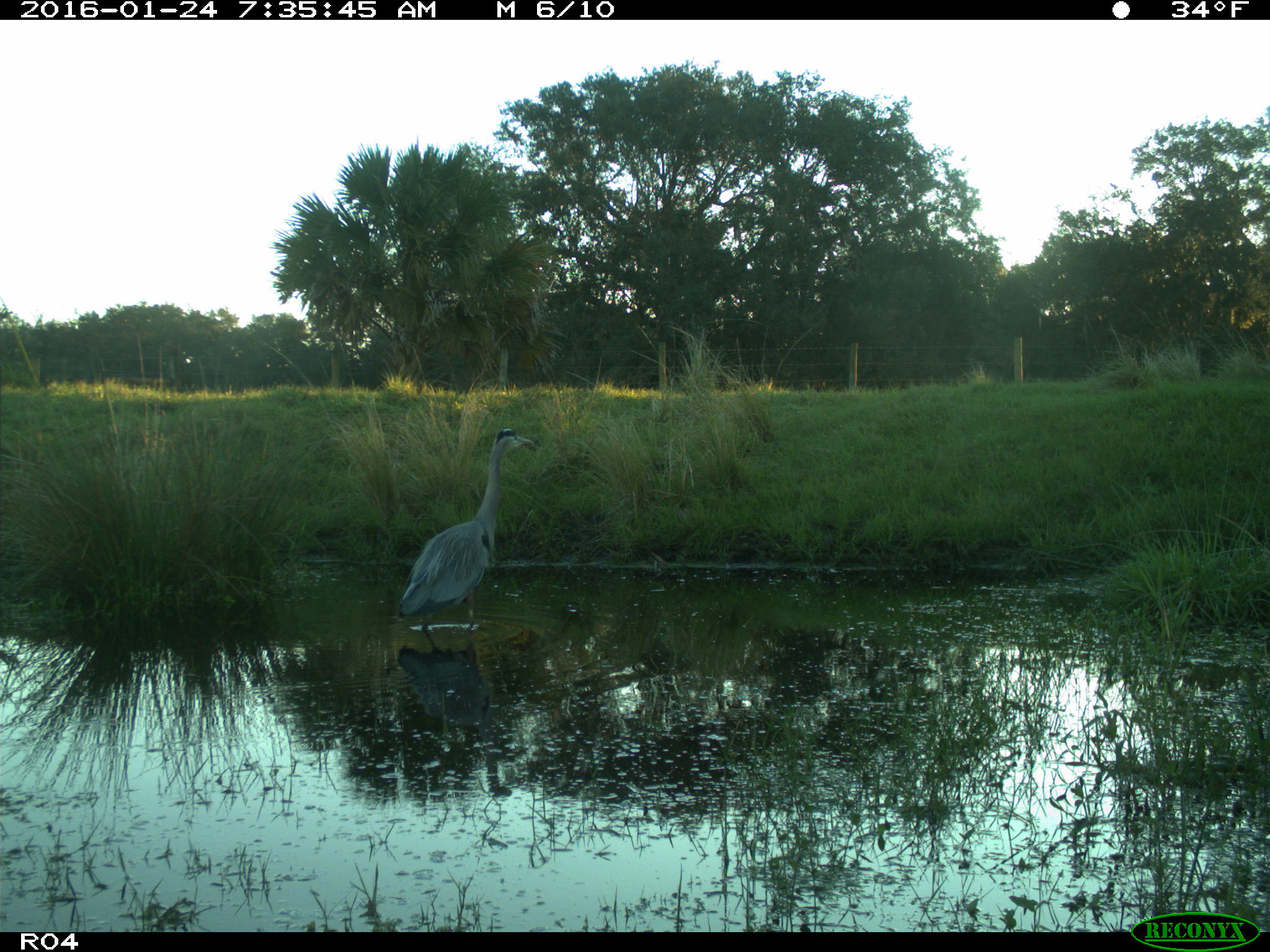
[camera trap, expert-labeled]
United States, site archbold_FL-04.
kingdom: Animalia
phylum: Chordata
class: Aves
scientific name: Aves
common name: birds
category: unidentified bird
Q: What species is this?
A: Unidentified bird (birds) (Aves).